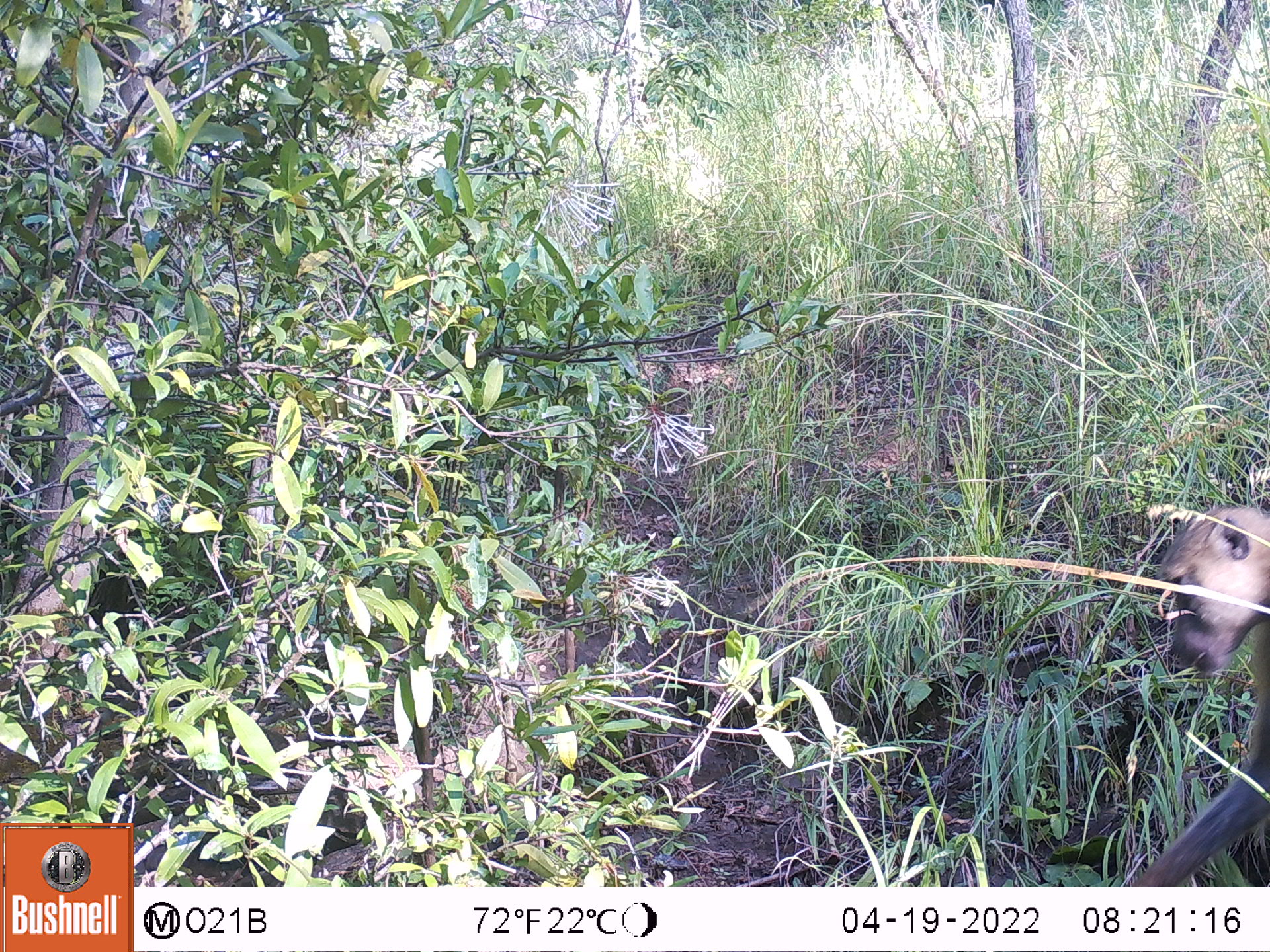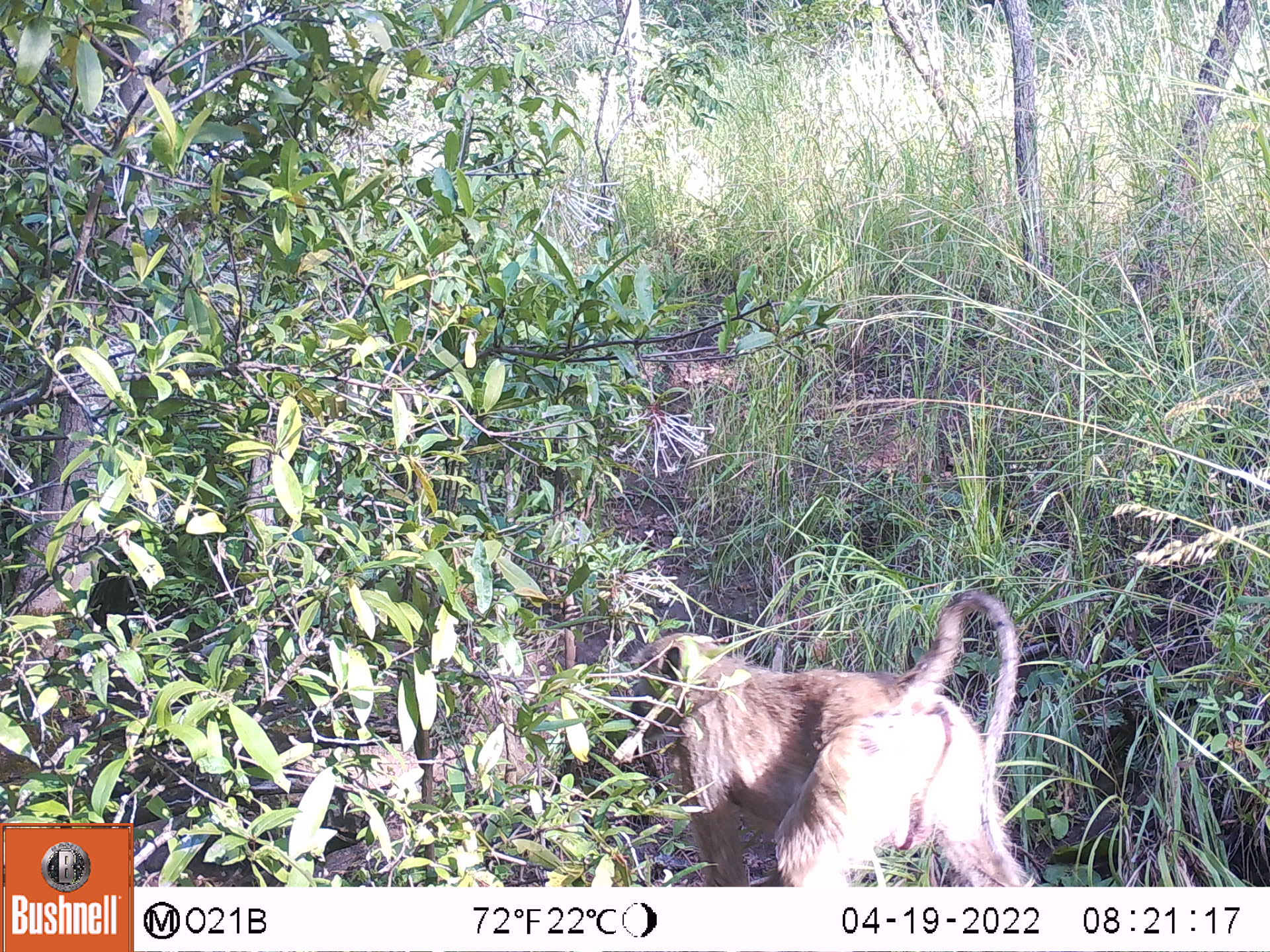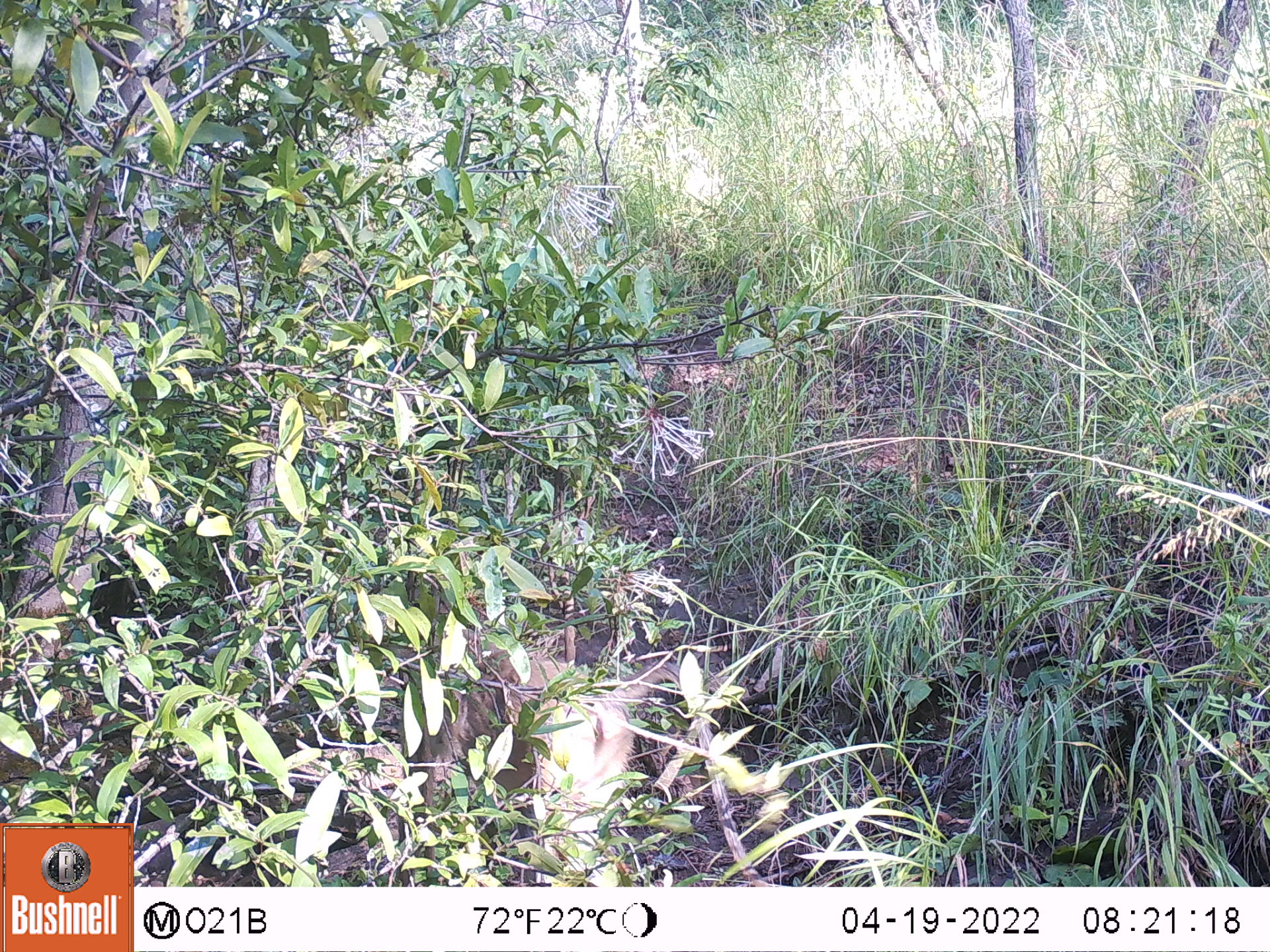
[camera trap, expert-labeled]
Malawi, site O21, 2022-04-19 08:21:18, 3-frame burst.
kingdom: Animalia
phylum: Chordata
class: Mammalia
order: Primates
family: Cercopithecidae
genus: Papio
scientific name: Papio cynocephalus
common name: yellow baboon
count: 1